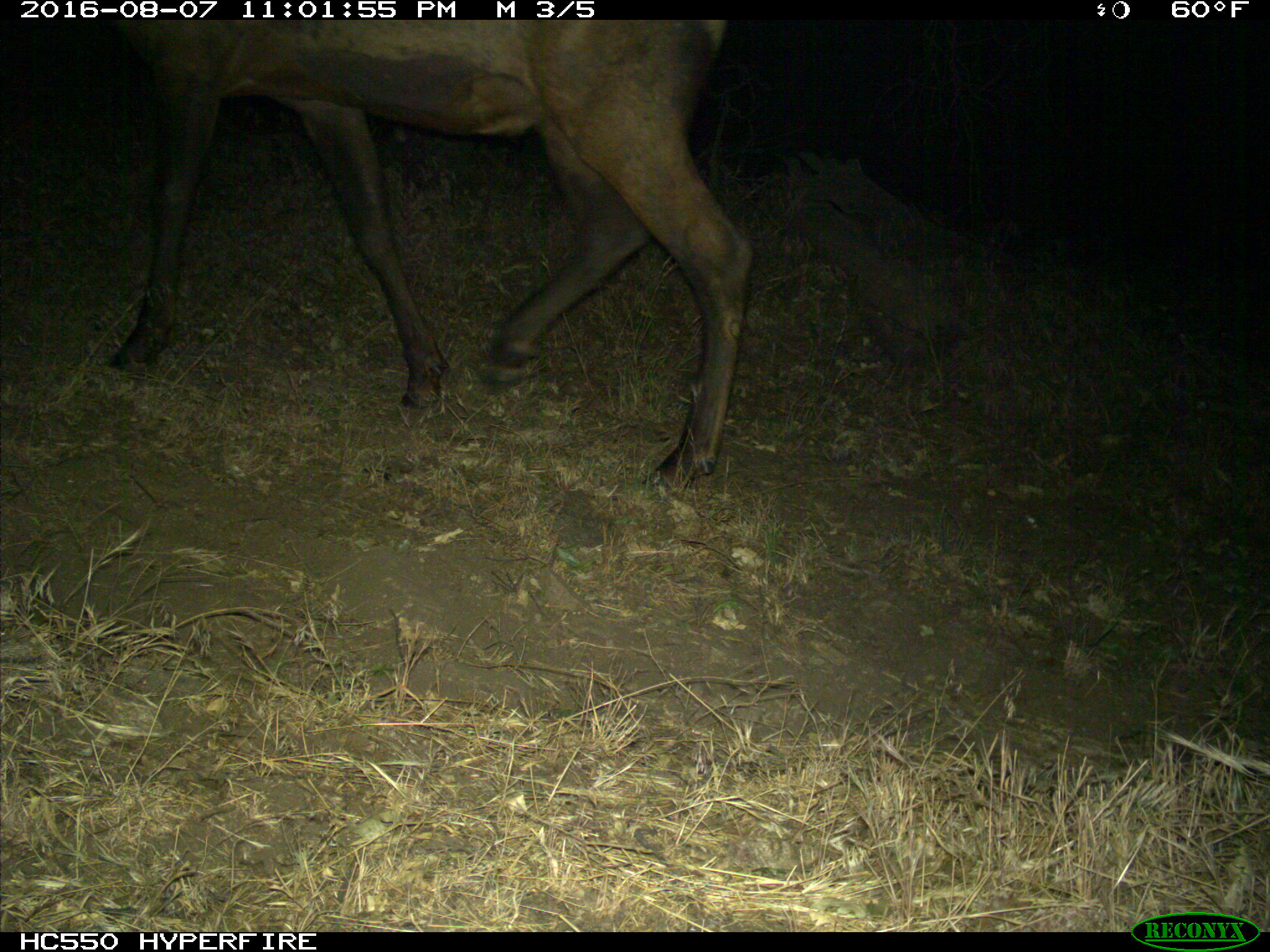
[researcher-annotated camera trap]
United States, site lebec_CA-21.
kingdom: Animalia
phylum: Chordata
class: Mammalia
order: Artiodactyla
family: Cervidae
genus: Cervus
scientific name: Cervus canadensis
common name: elk